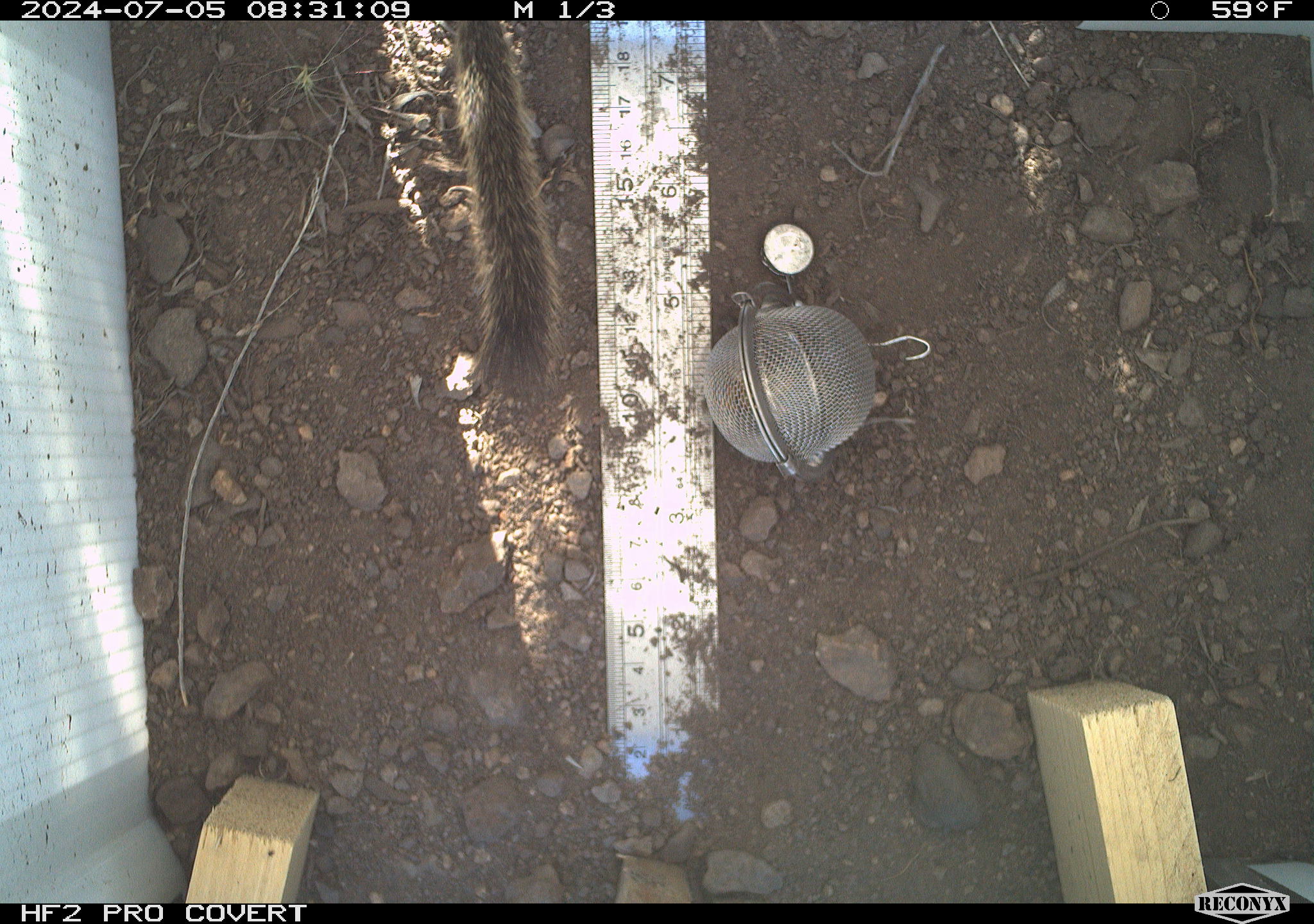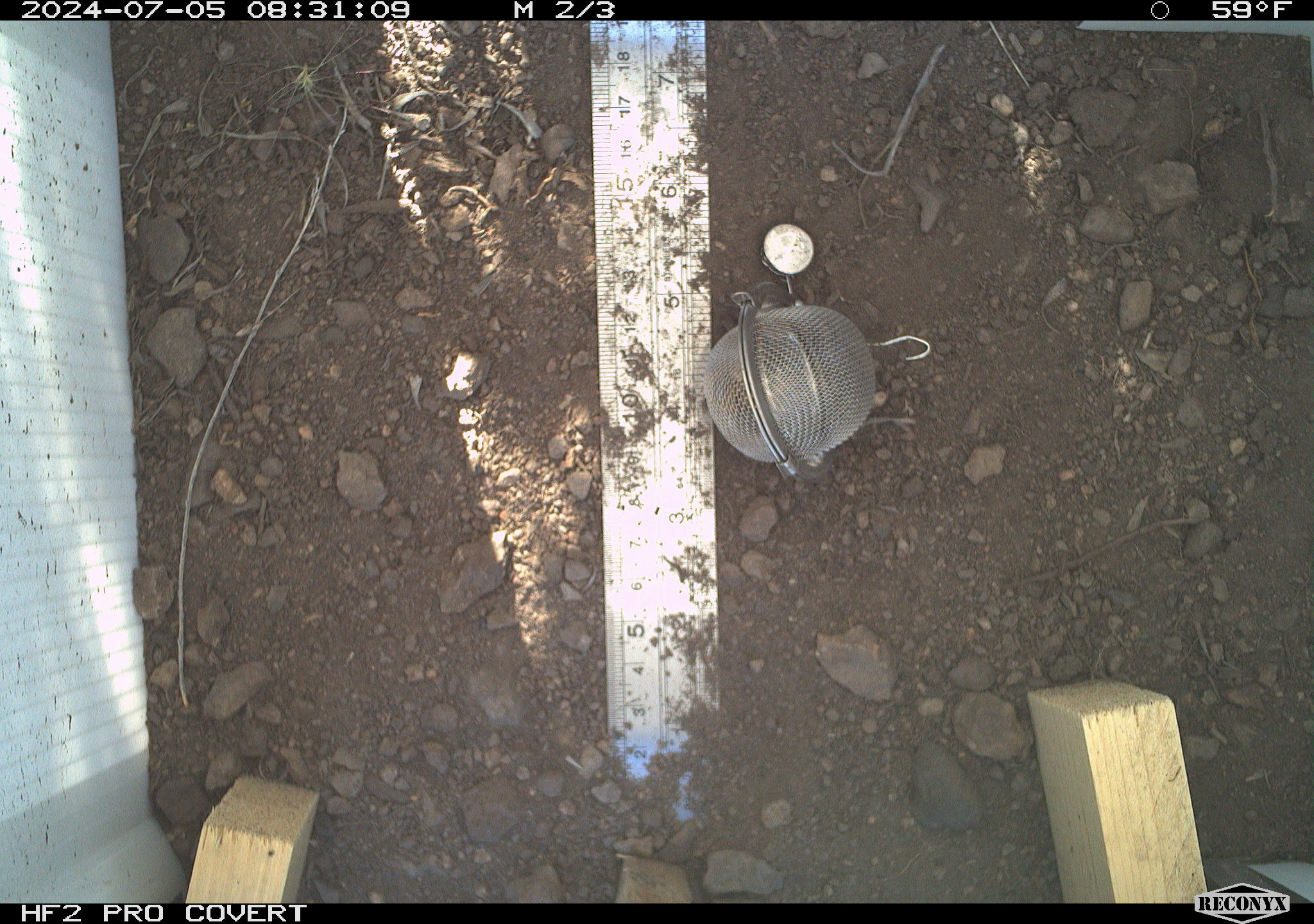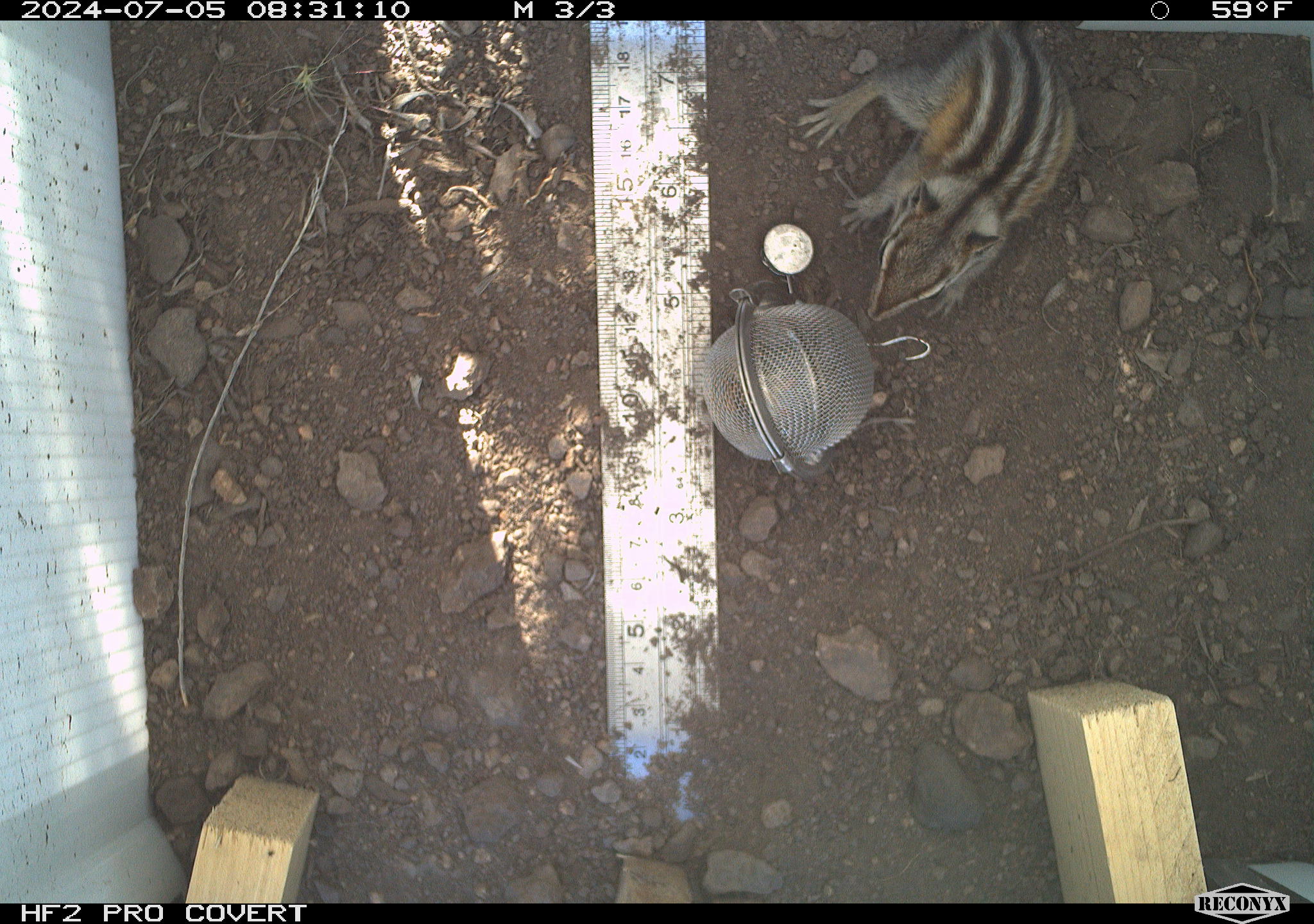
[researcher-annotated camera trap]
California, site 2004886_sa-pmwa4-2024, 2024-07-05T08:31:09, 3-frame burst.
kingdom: Animalia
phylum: Chordata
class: Mammalia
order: Rodentia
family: Sciuridae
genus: Neotamias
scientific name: Neotamias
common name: western chipmunks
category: neotamias species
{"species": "neotamias species (western chipmunks) (Neotamias)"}